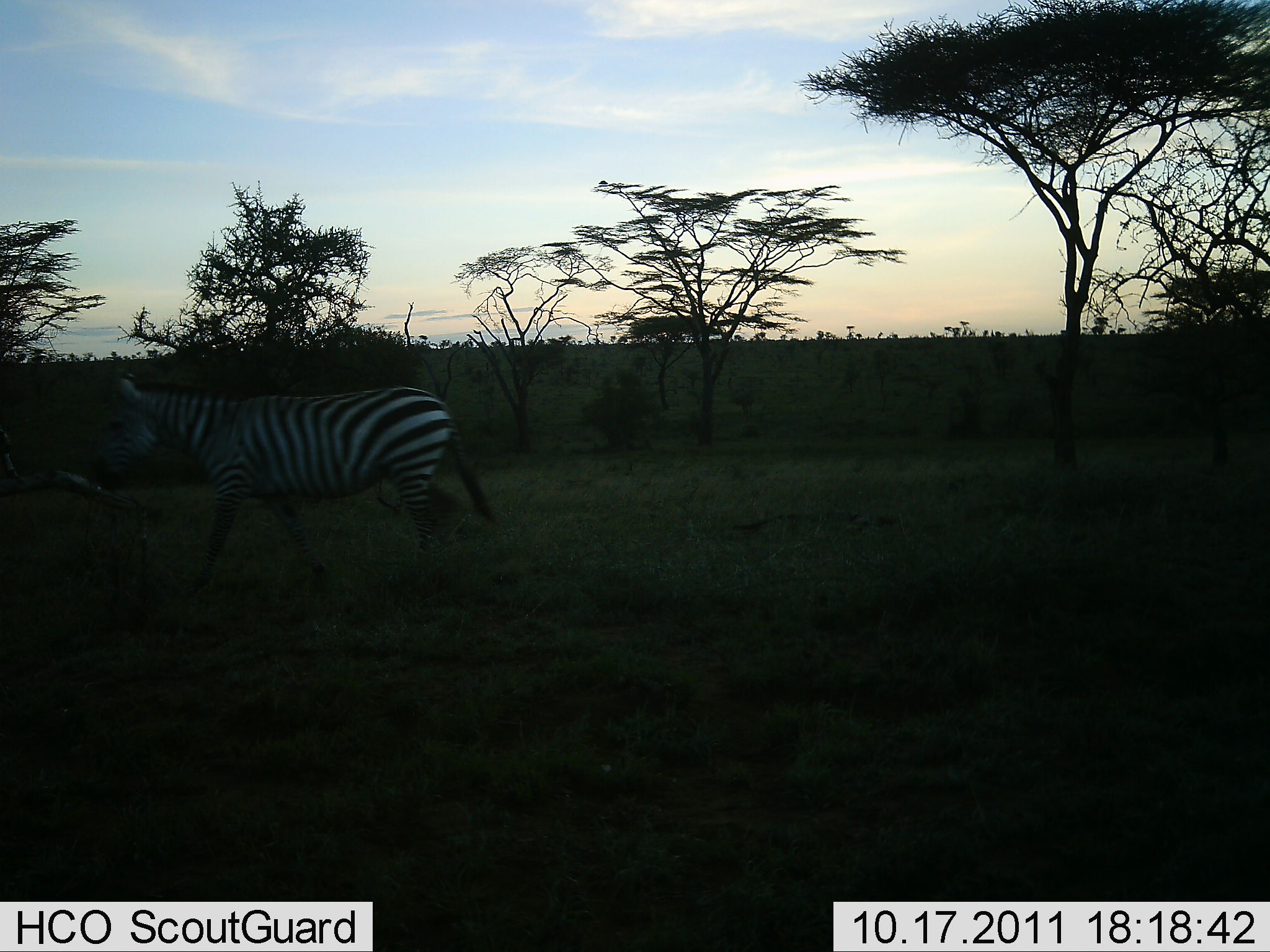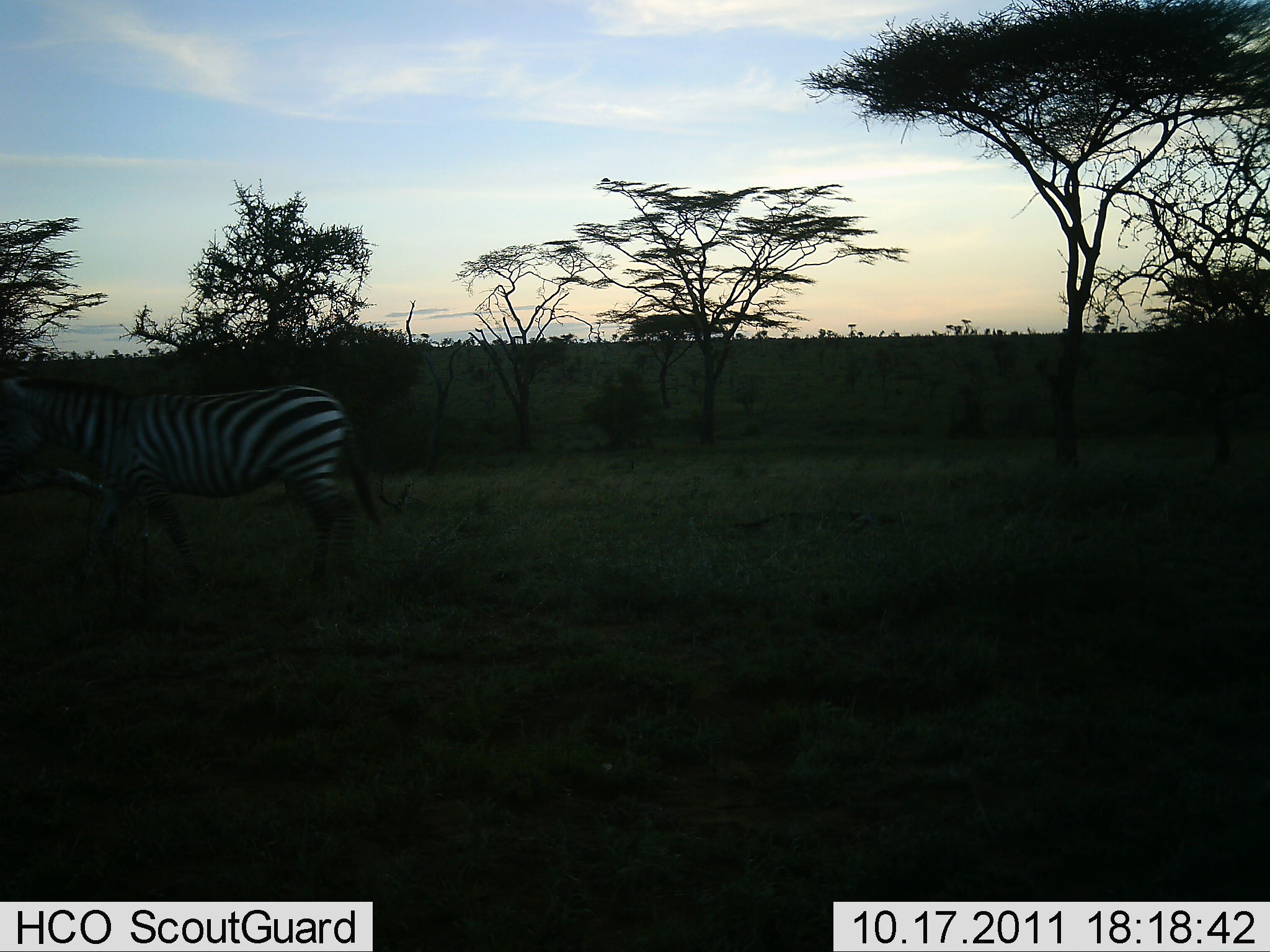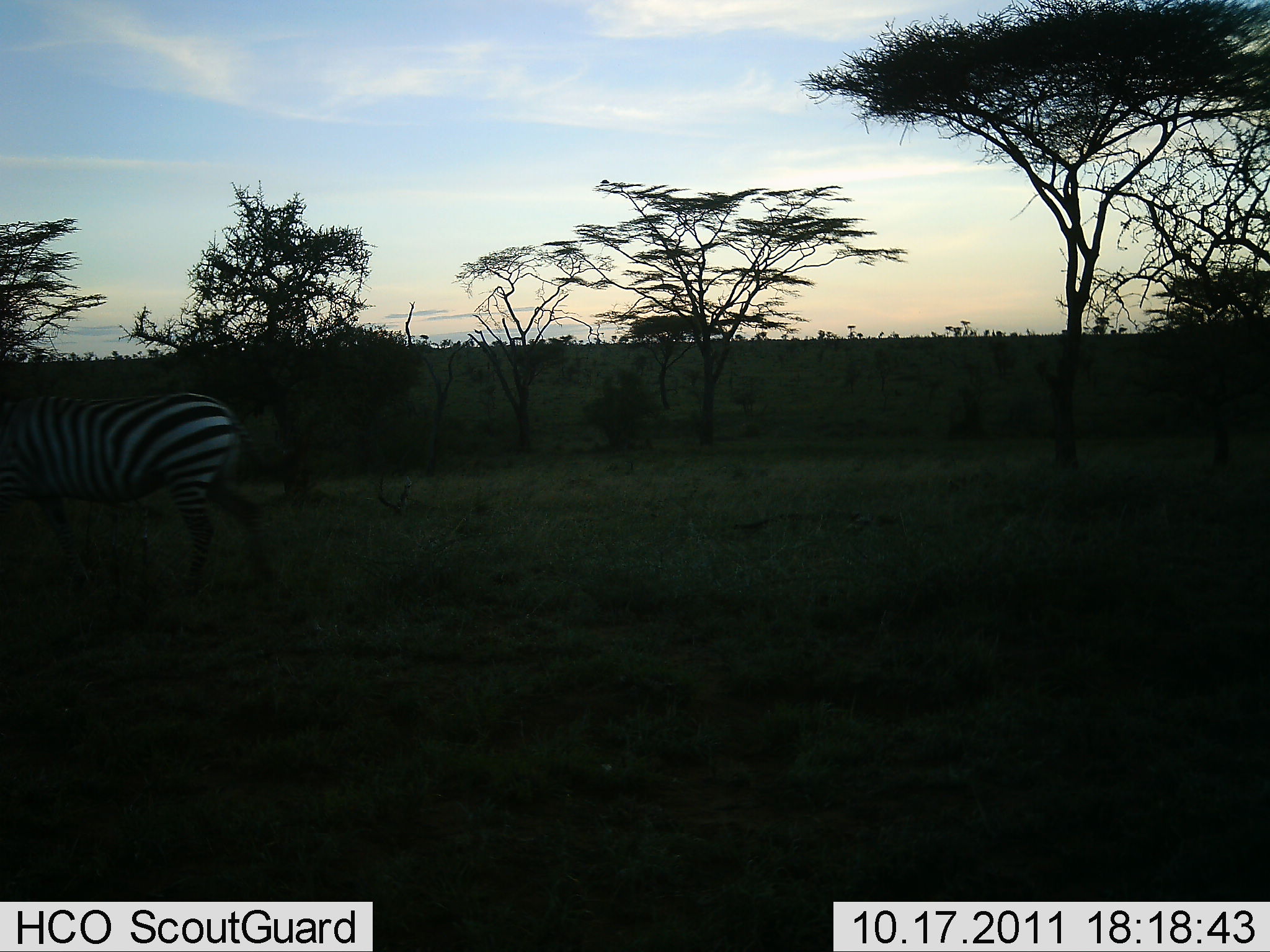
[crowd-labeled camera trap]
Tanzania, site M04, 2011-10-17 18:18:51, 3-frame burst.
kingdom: Animalia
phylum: Chordata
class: Mammalia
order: Perissodactyla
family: Equidae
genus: Equus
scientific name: Equus quagga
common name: plains zebra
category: zebra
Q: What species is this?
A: Zebra (plains zebra) (Equus quagga).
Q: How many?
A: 1.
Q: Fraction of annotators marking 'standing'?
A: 7%.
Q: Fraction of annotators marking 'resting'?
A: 0%.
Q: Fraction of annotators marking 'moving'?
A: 93%.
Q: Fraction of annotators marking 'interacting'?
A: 0%.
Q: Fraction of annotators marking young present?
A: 0%.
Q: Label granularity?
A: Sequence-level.